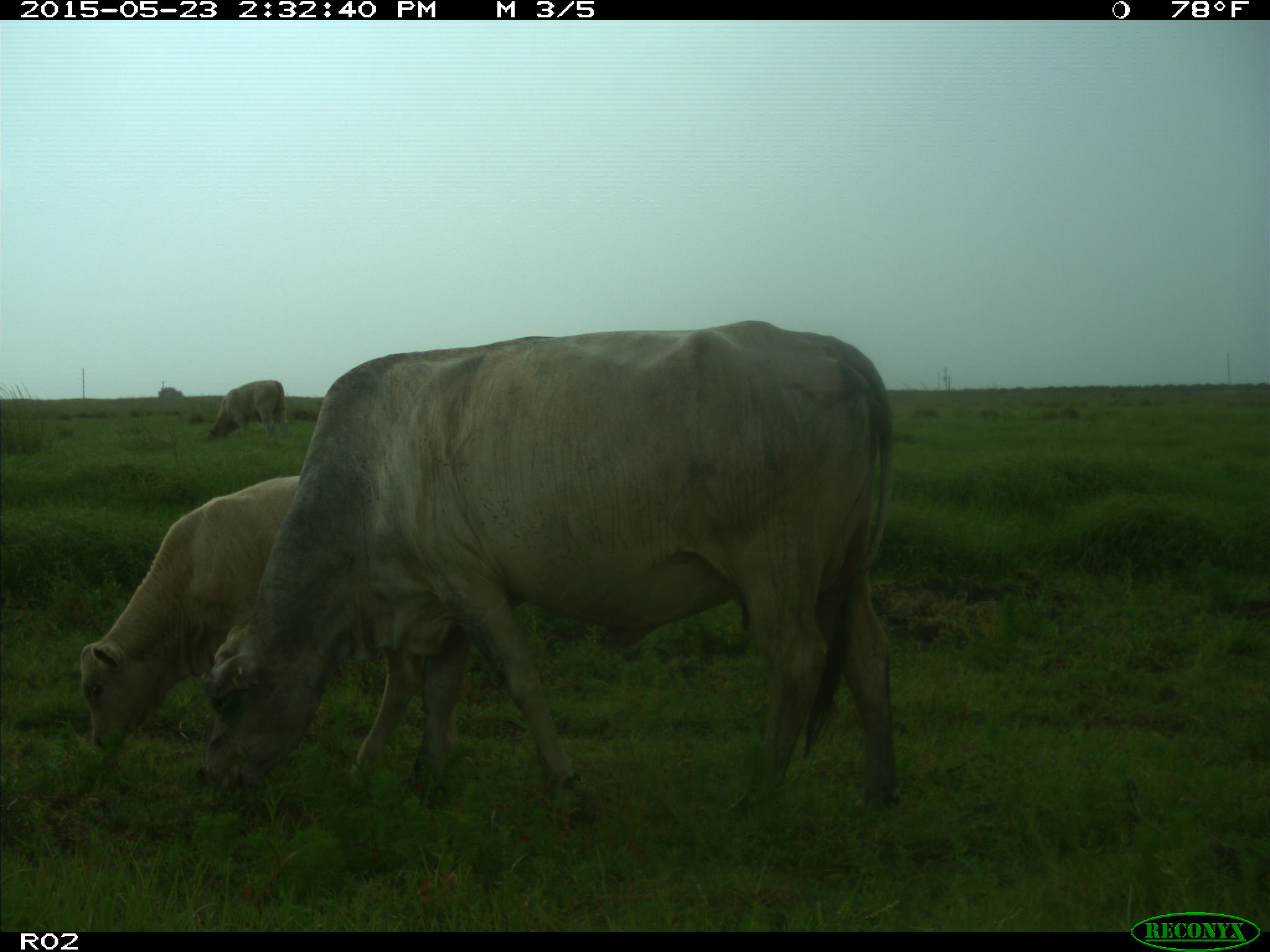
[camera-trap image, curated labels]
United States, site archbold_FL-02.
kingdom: Animalia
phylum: Chordata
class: Mammalia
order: Artiodactyla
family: Bovidae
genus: Bos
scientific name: Bos taurus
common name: domestic cow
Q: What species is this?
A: Bos taurus (domestic cow).